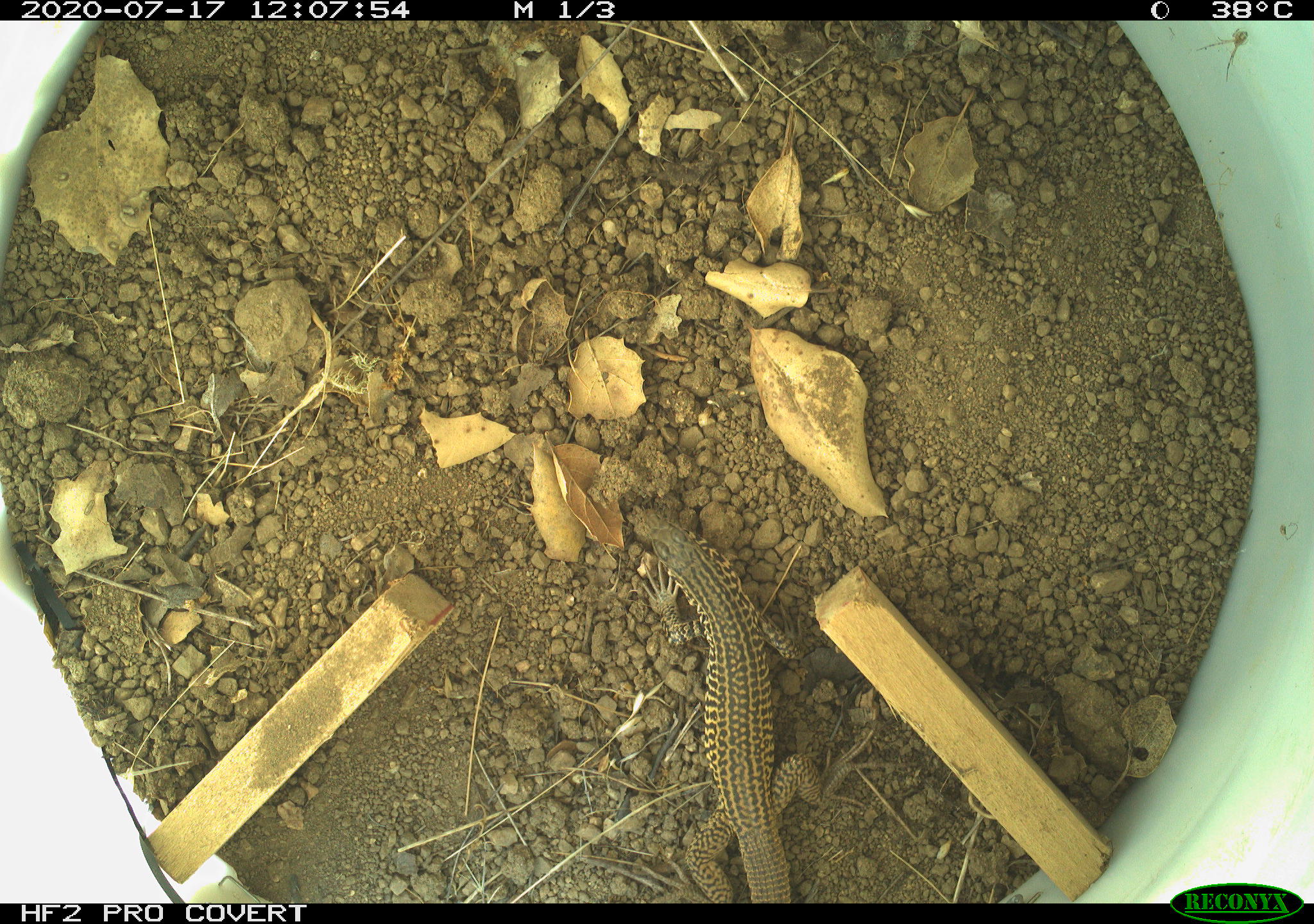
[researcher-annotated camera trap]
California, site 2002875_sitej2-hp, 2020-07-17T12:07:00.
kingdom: Animalia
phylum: Chordata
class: Reptilia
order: Squamata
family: Teiidae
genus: Aspidoscelis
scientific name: Aspidoscelis tigris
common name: western whiptail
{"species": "western whiptail (Aspidoscelis tigris)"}